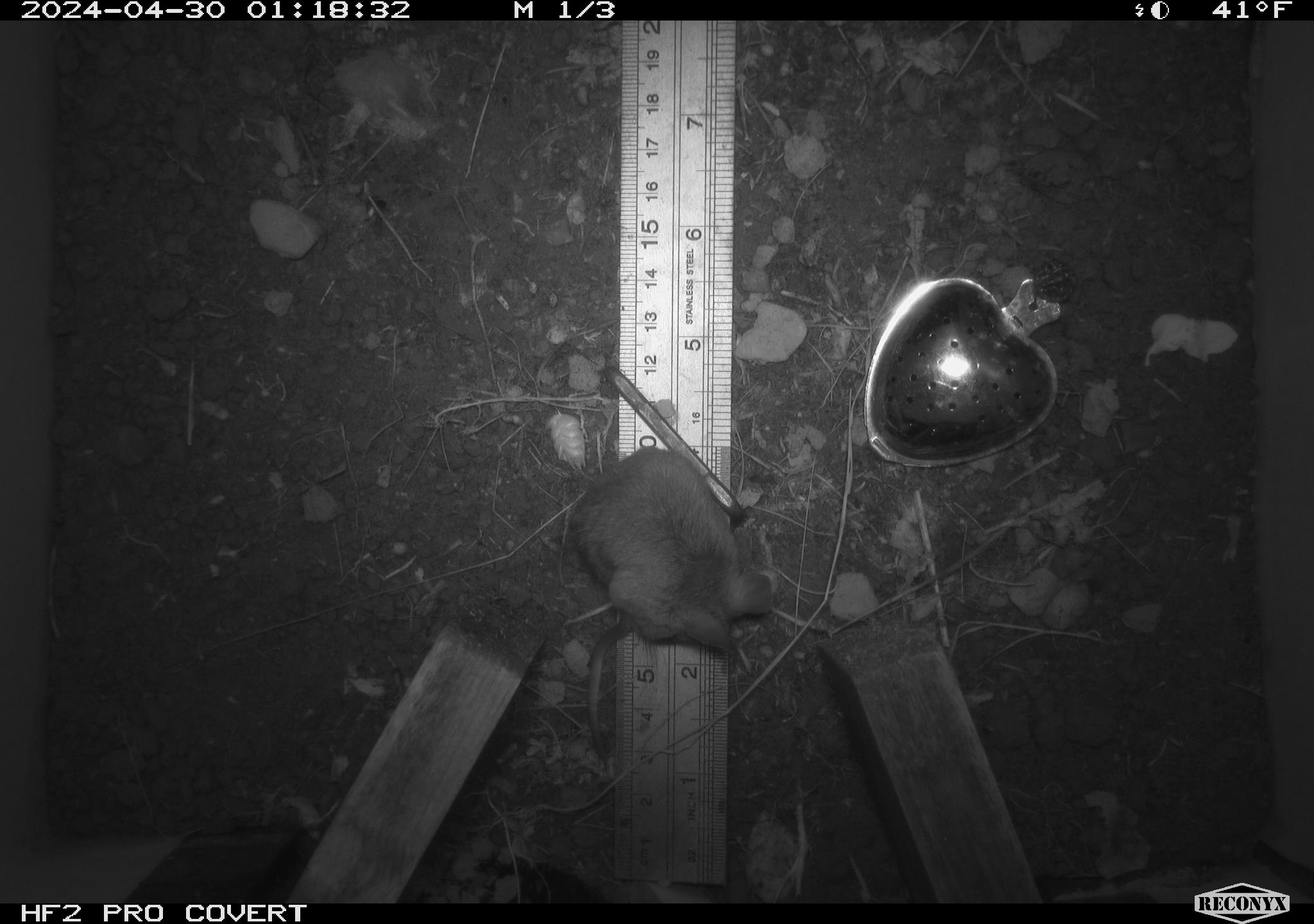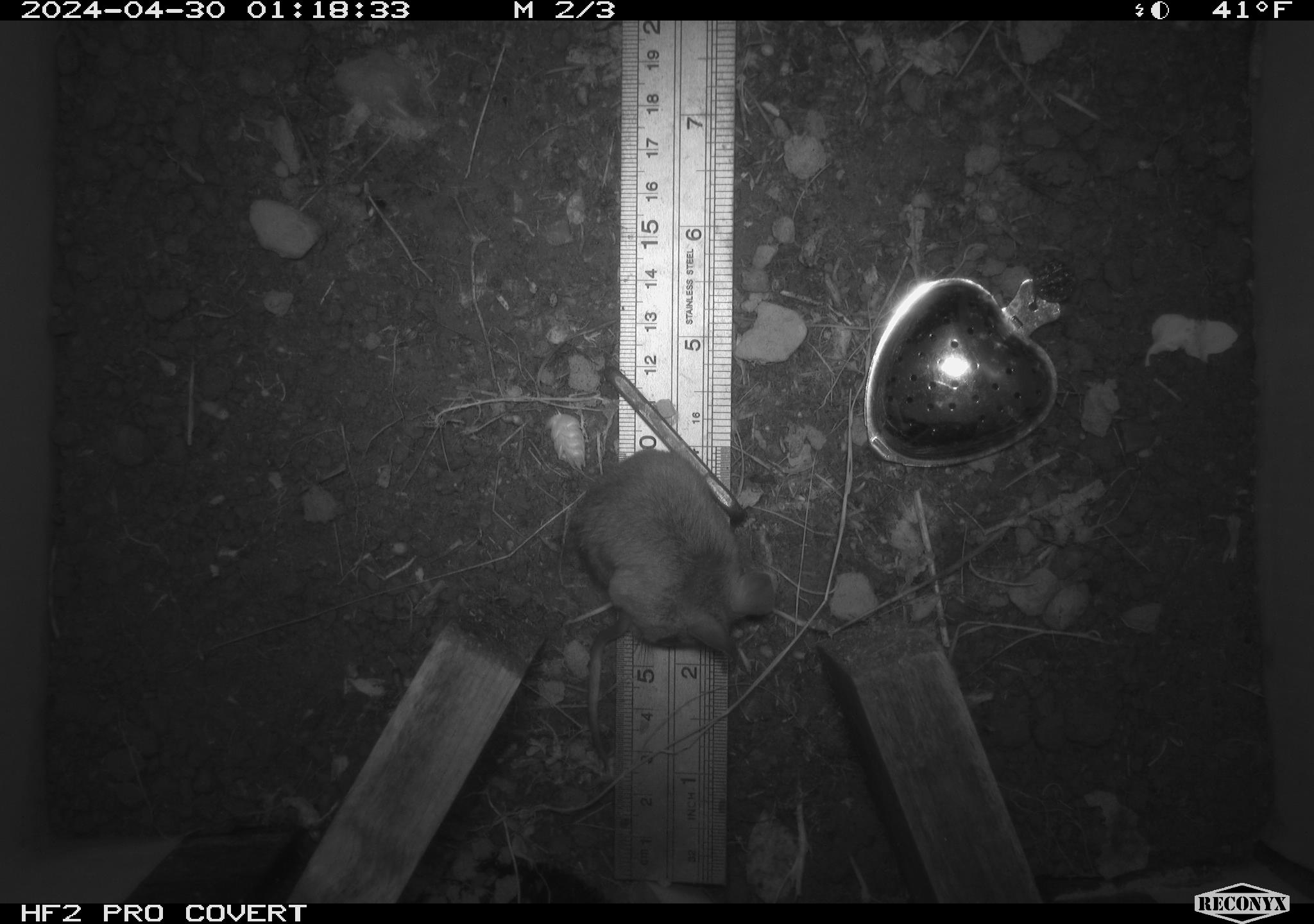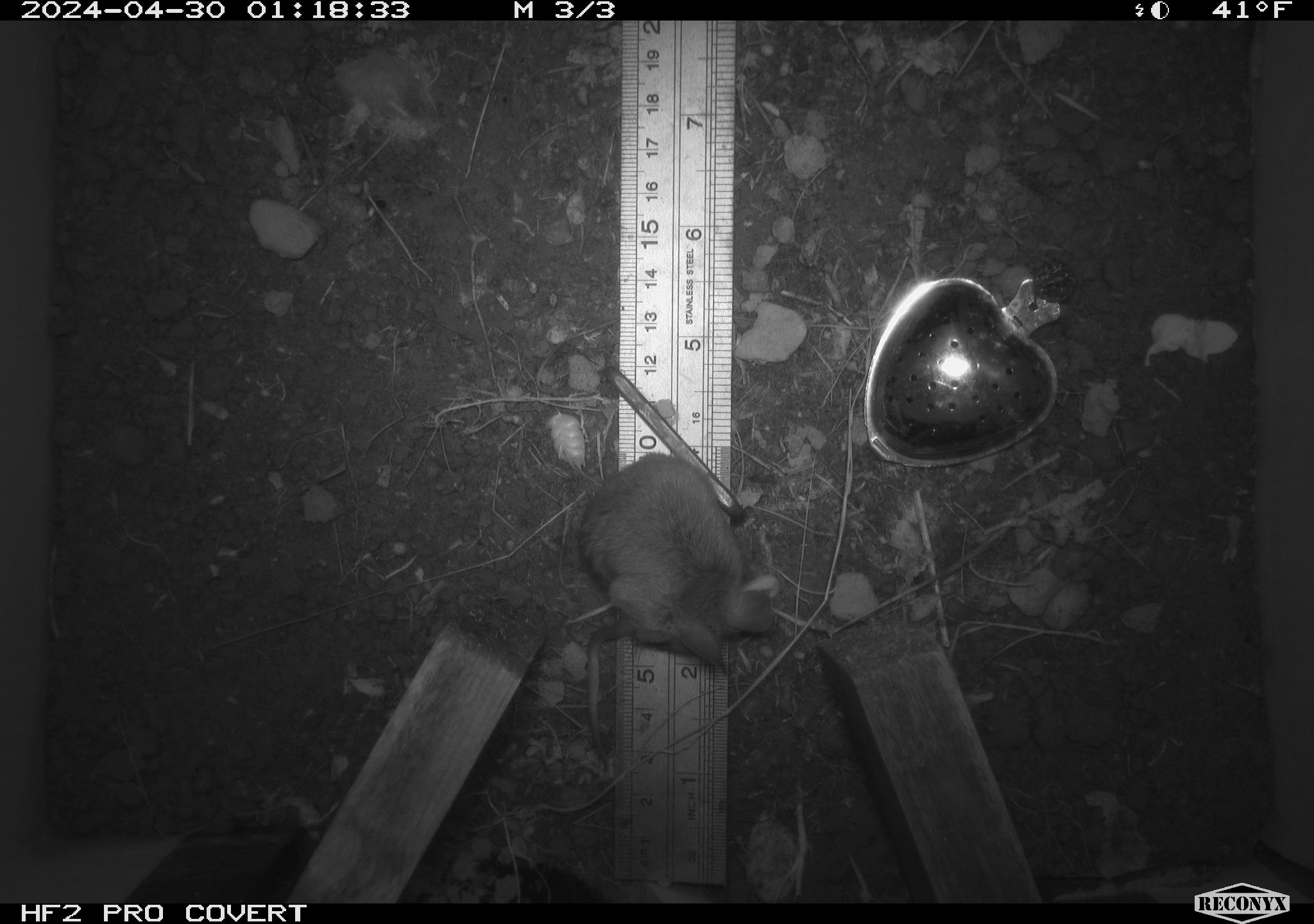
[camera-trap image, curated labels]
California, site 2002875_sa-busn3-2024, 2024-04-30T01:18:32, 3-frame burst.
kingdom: Animalia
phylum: Chordata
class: Mammalia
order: Rodentia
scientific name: Rodentia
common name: mouse species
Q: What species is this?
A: Mouse species (Rodentia).